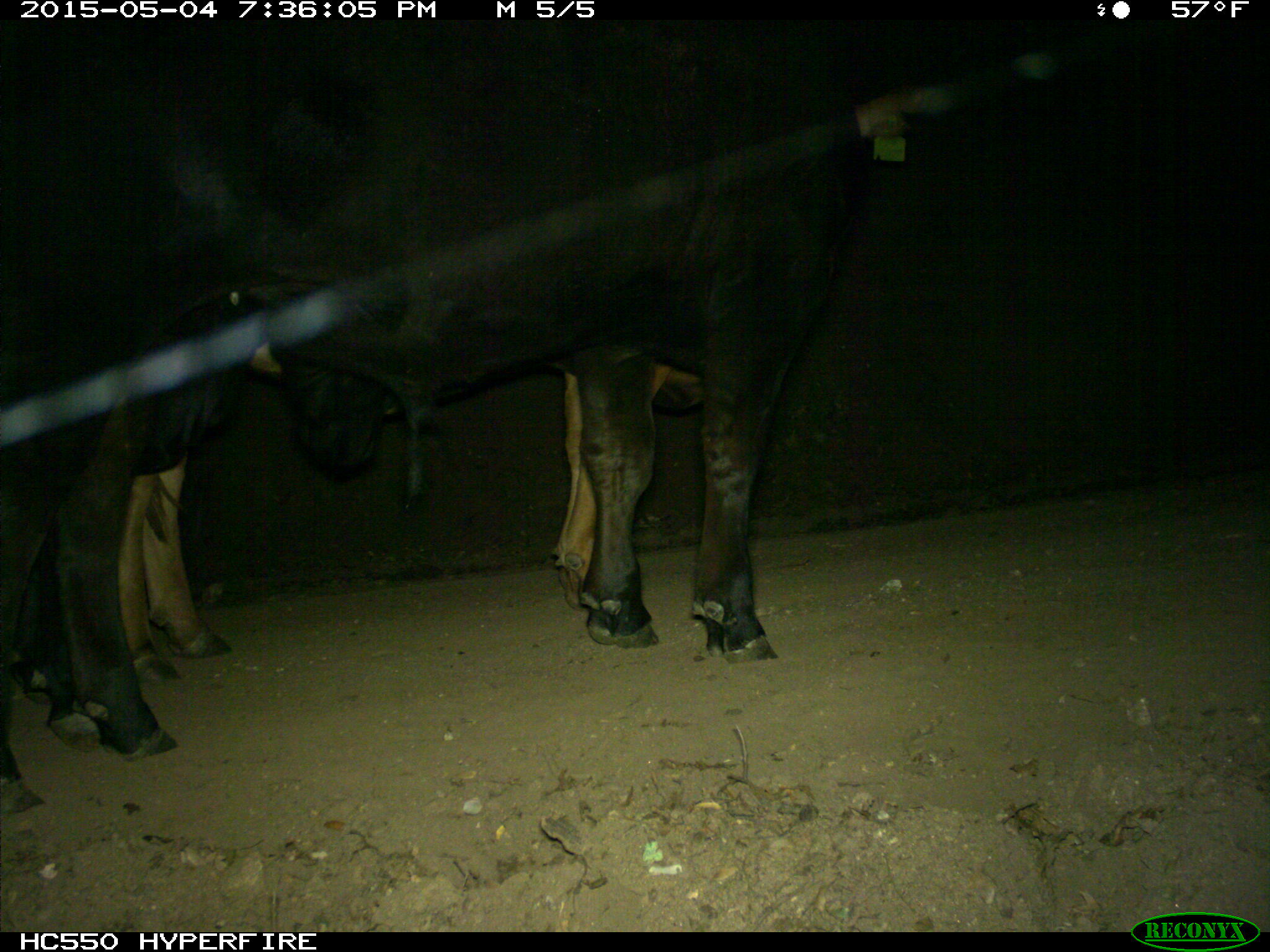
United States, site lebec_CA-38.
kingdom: Animalia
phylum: Chordata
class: Mammalia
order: Artiodactyla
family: Bovidae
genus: Bos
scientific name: Bos taurus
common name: domestic cow